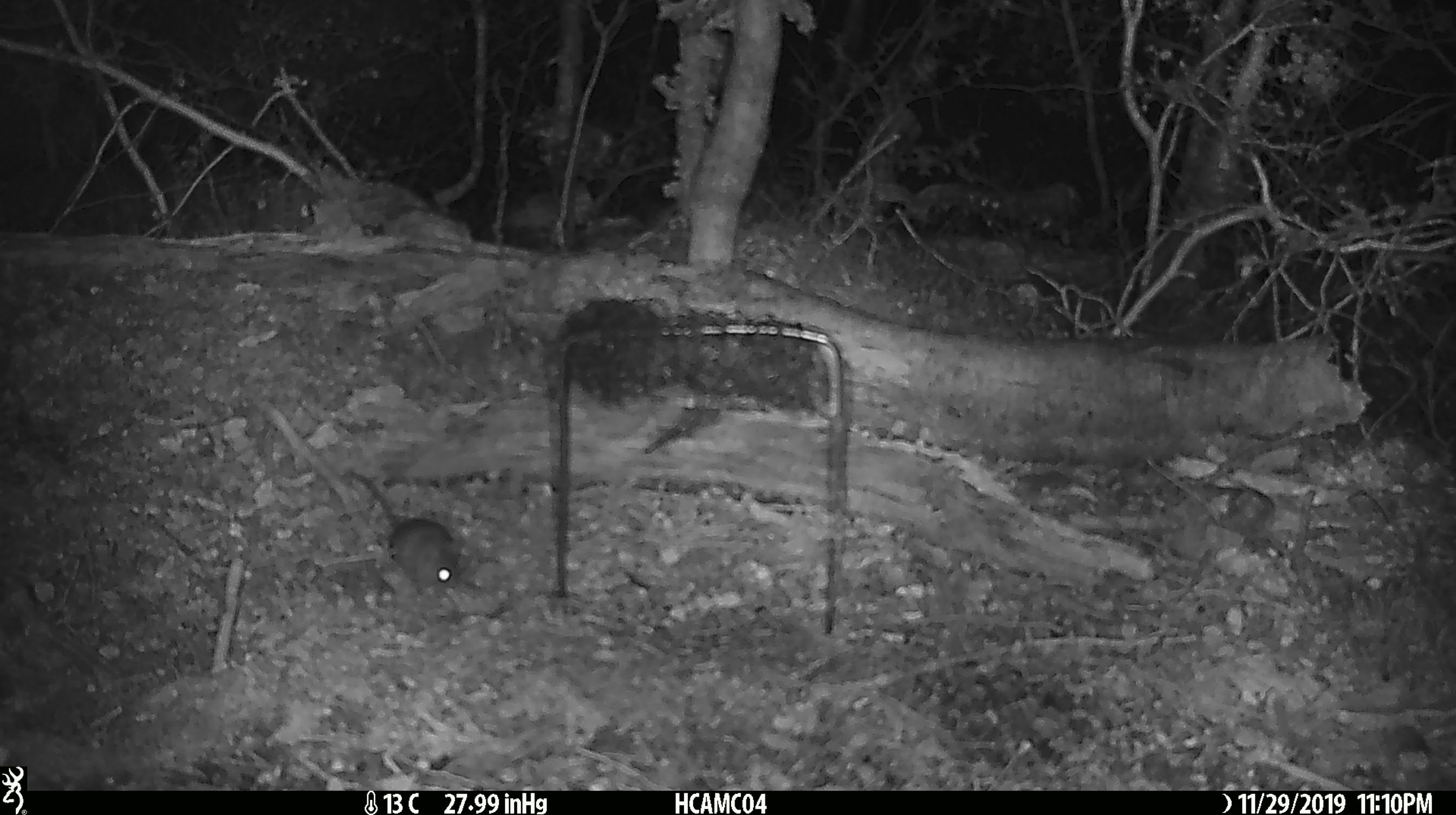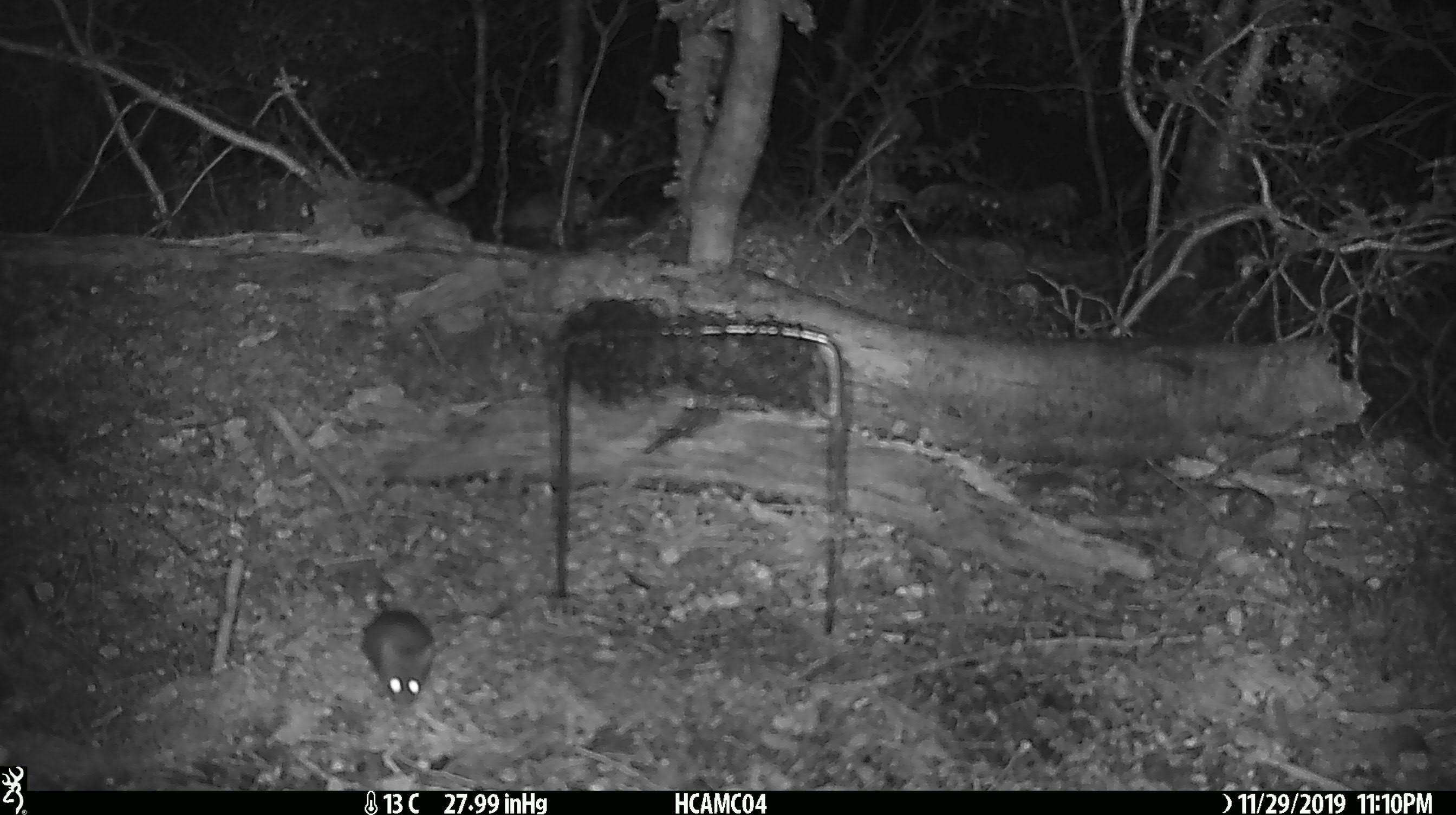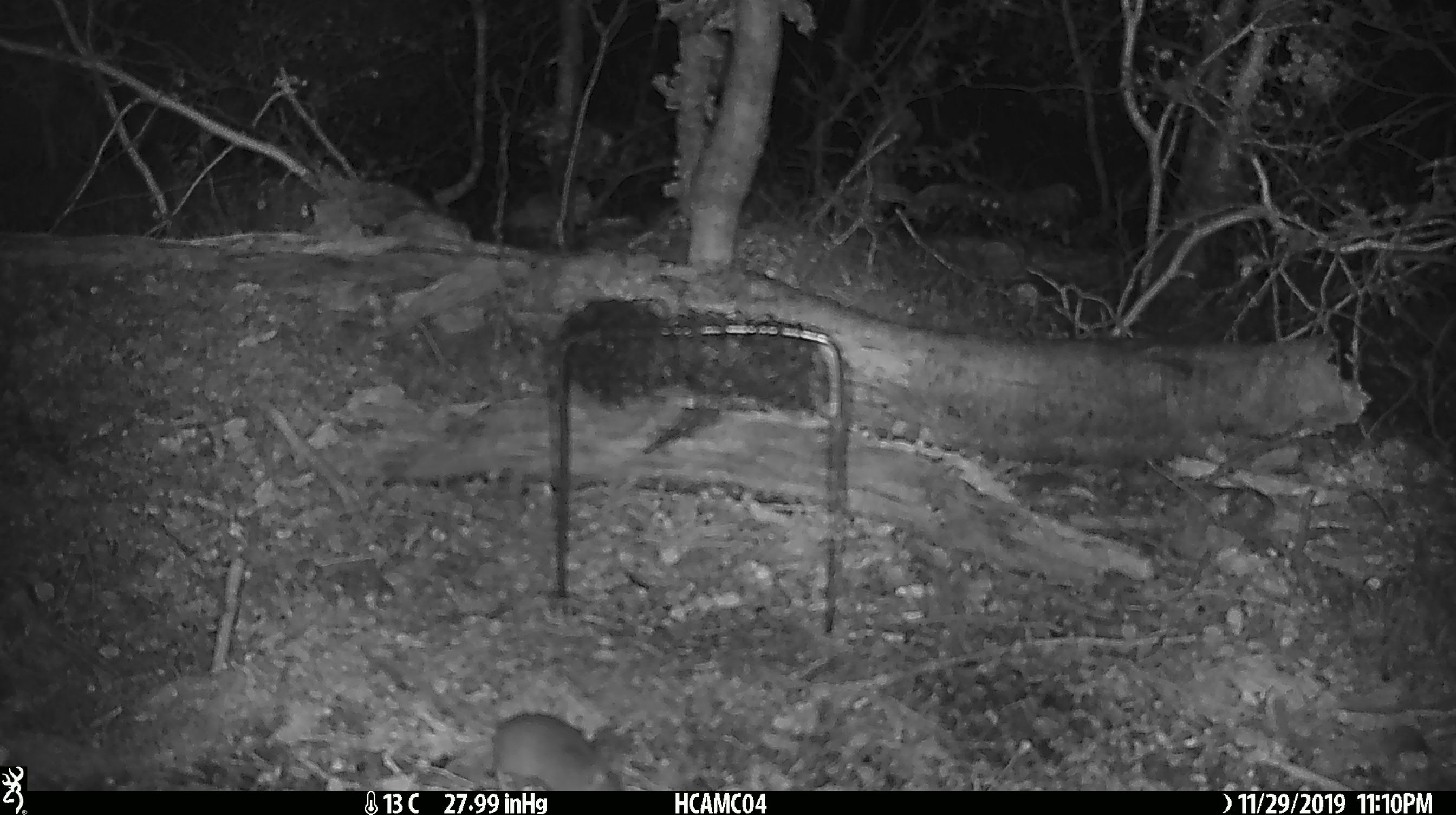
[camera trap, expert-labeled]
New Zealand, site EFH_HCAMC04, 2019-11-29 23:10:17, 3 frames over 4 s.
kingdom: Animalia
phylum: Chordata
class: Mammalia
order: Rodentia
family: Muridae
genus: Mus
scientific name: Mus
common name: mouse